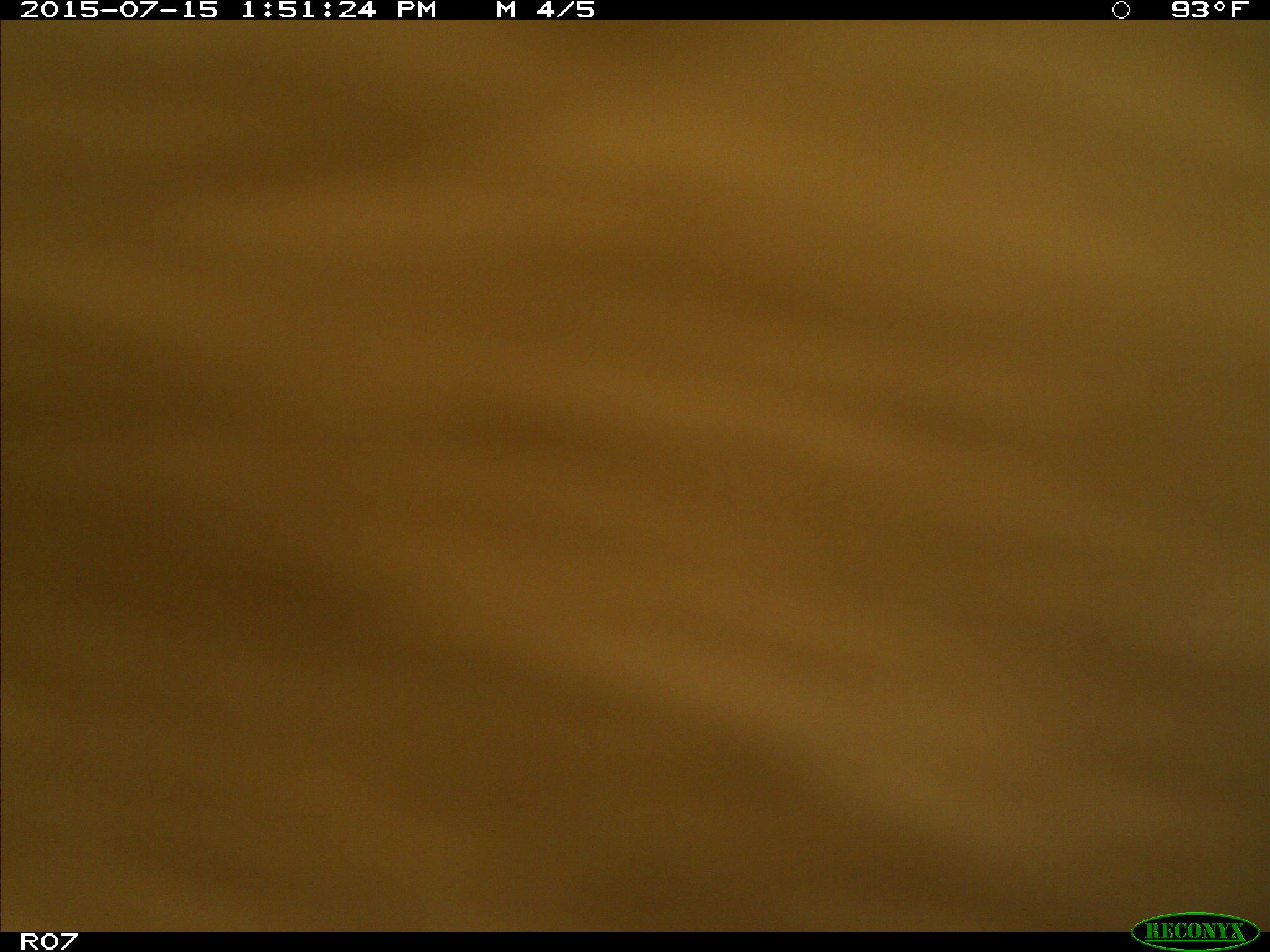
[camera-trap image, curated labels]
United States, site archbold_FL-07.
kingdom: Animalia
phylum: Chordata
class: Mammalia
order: Artiodactyla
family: Bovidae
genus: Bos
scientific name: Bos taurus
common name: domestic cow